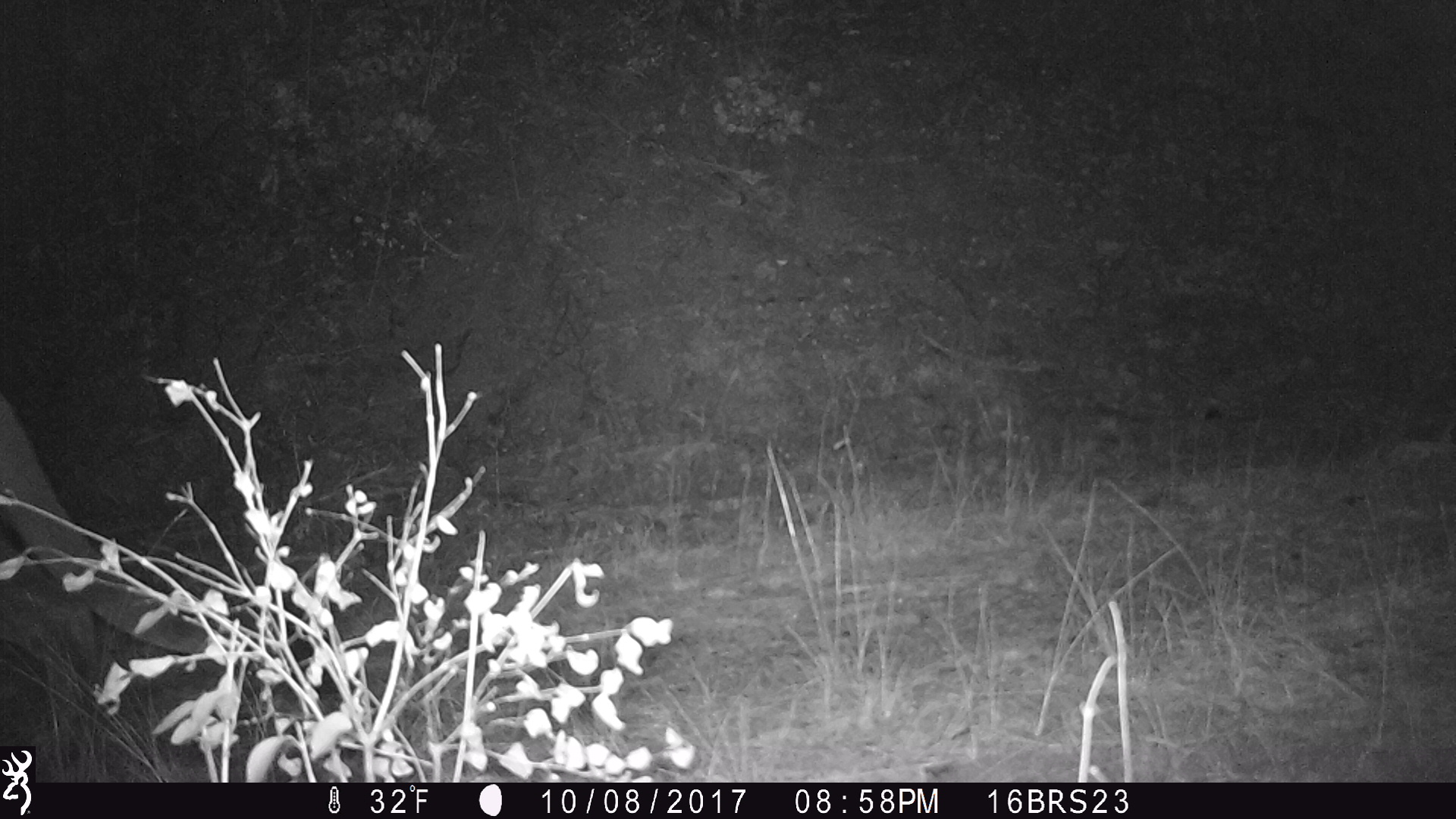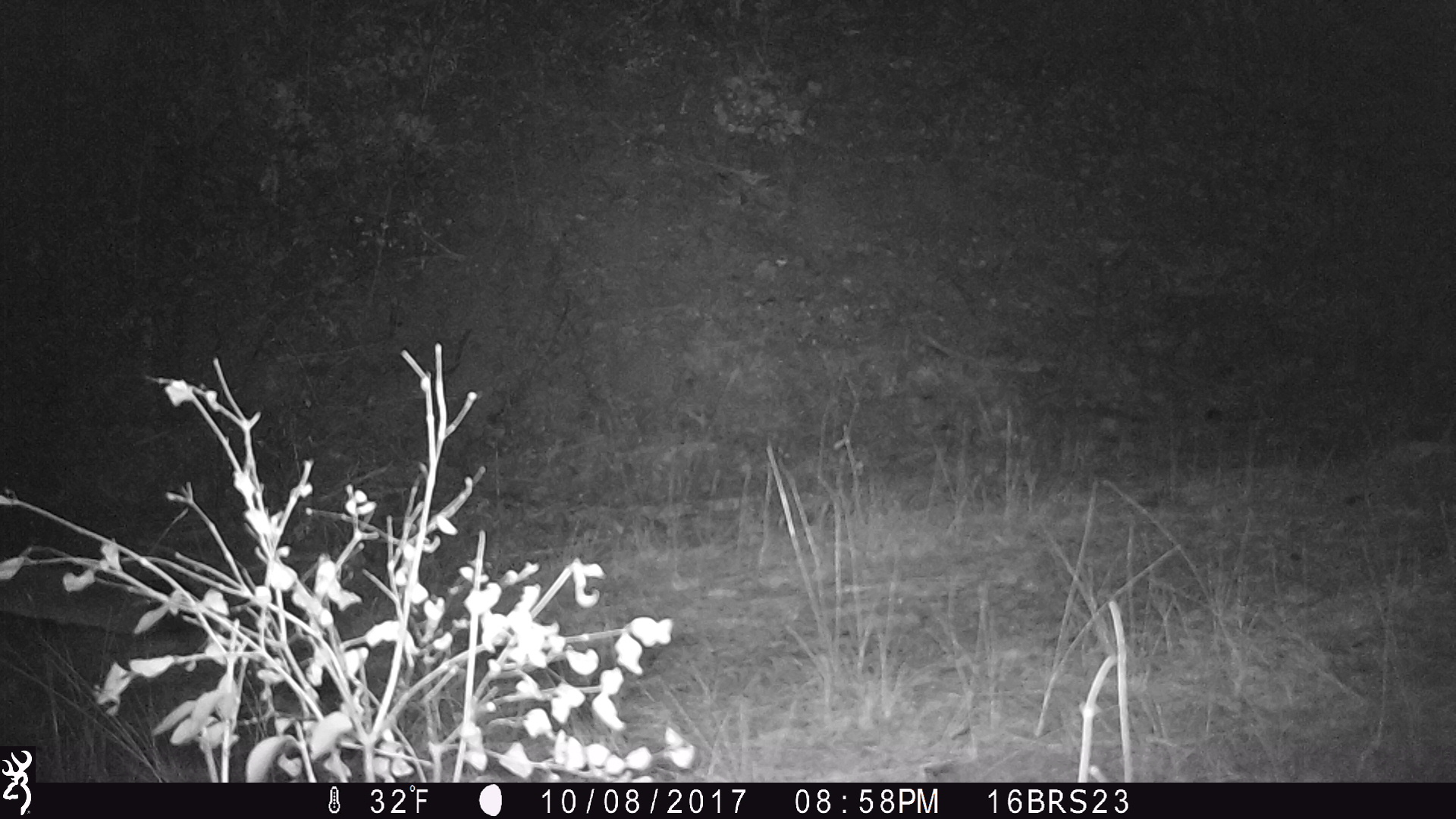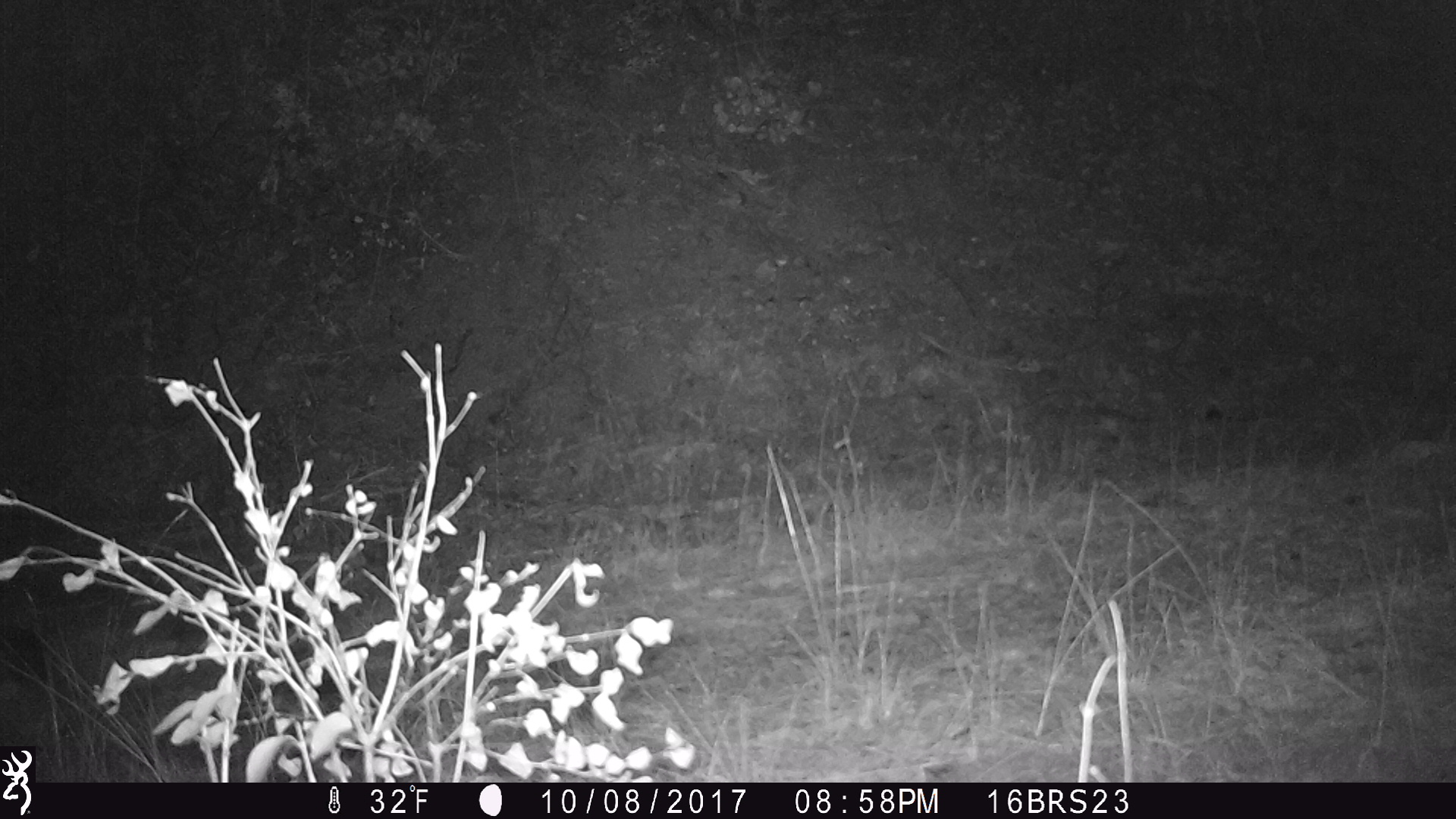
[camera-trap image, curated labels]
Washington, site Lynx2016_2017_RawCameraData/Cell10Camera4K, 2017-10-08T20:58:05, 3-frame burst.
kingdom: Animalia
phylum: Chordata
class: Mammalia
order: Carnivora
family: Felidae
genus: Puma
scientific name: Puma concolor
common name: mountain lion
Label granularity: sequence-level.